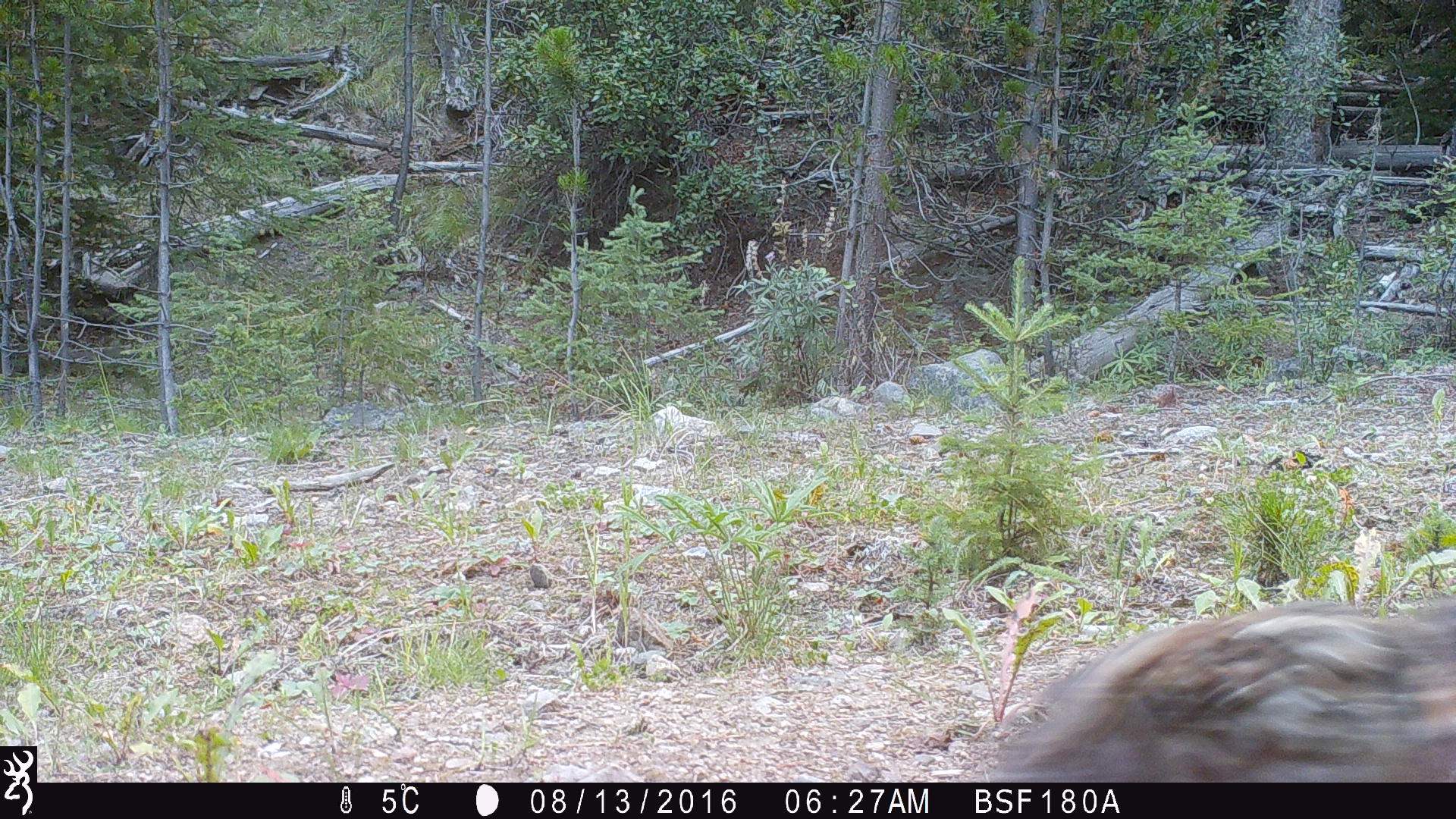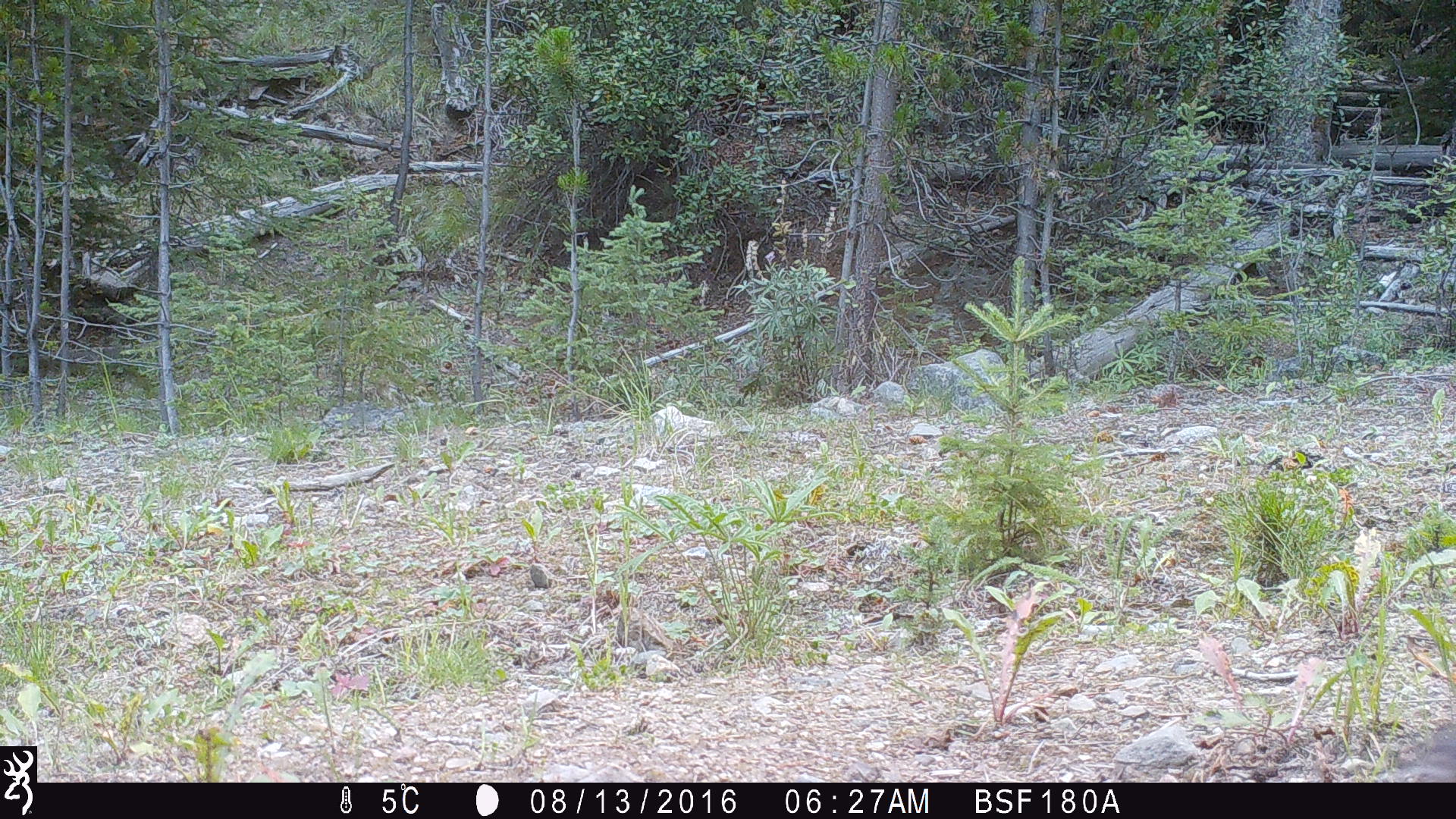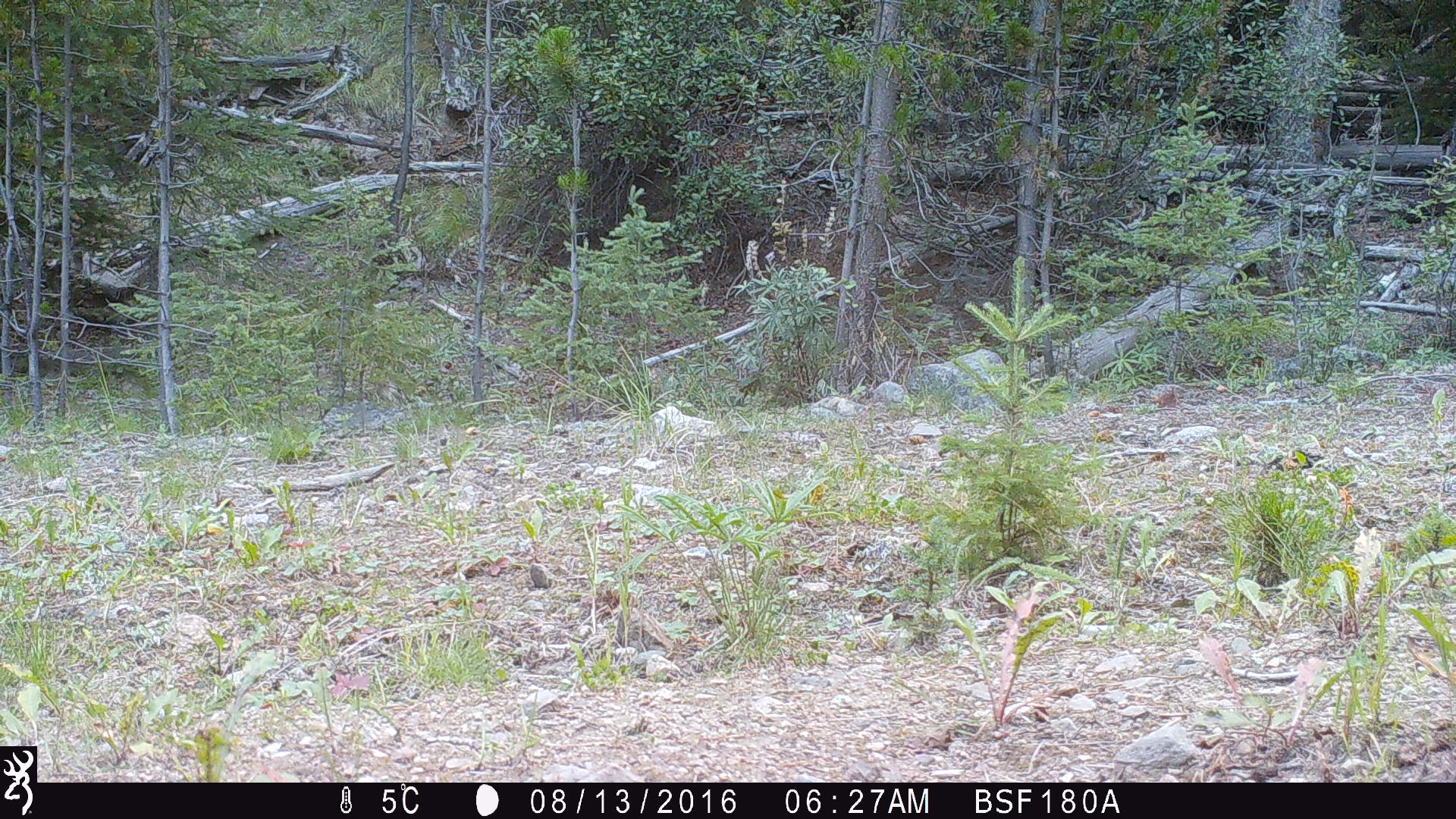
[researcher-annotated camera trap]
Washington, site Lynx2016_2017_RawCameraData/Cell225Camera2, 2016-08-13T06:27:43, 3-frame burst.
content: unidentified animal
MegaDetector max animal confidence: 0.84